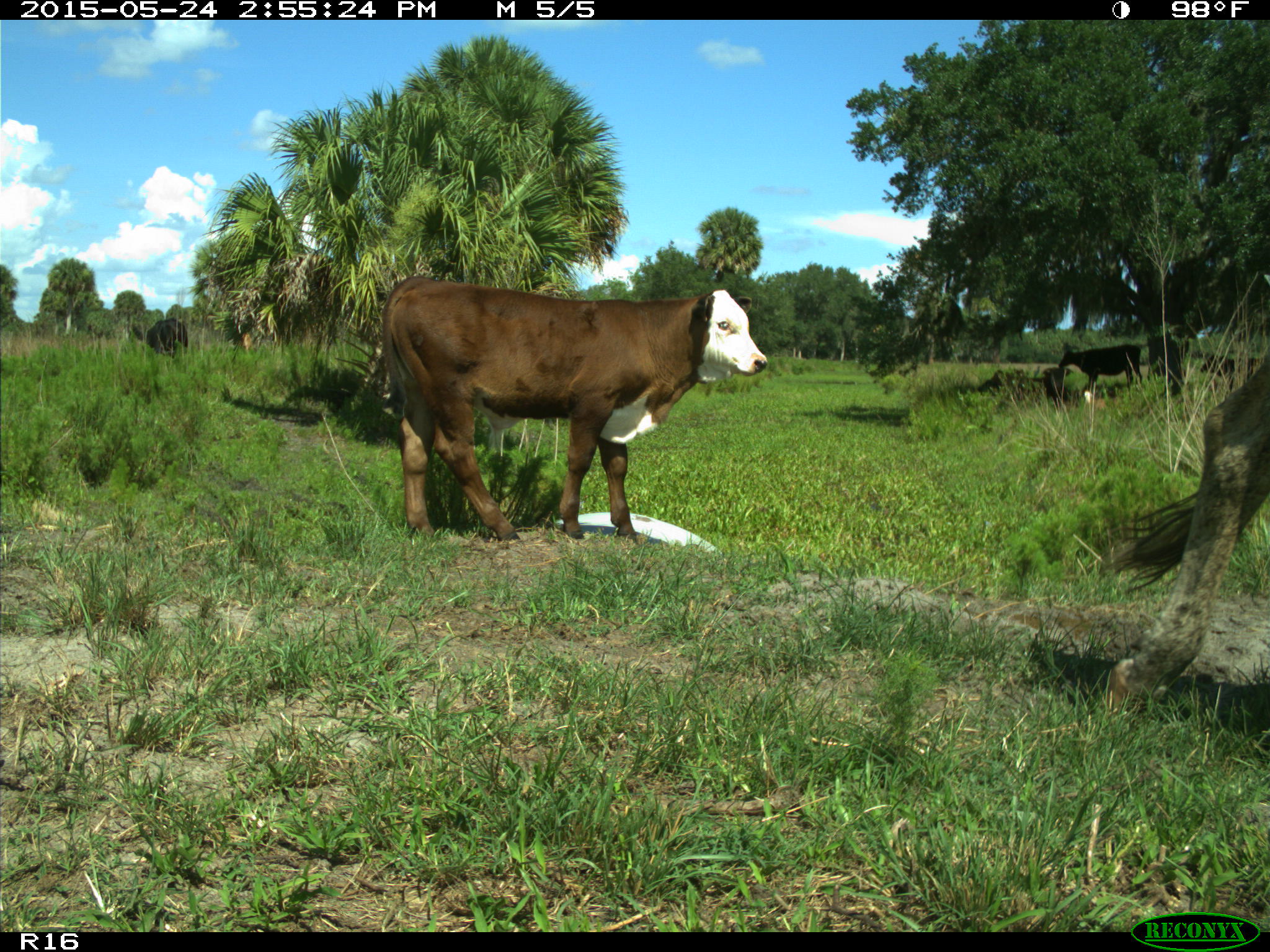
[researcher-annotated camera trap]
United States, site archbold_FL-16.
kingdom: Animalia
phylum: Chordata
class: Mammalia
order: Artiodactyla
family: Bovidae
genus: Bos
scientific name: Bos taurus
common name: domestic cow